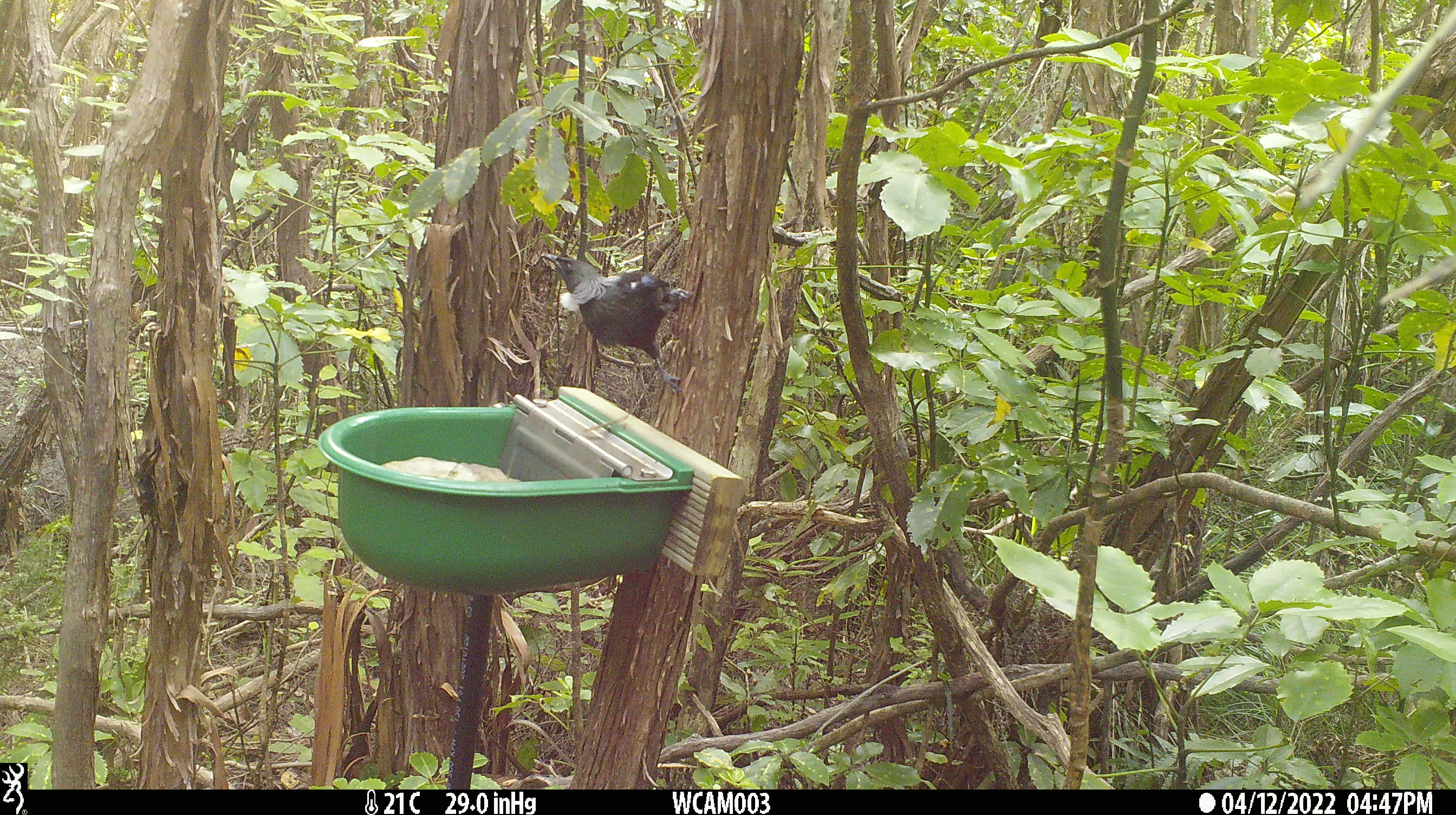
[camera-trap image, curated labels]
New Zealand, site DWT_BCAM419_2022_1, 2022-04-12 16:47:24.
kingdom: Animalia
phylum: Chordata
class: Aves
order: Passeriformes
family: Meliphagidae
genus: Prosthemadera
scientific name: Prosthemadera novaeseelandiae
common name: tui